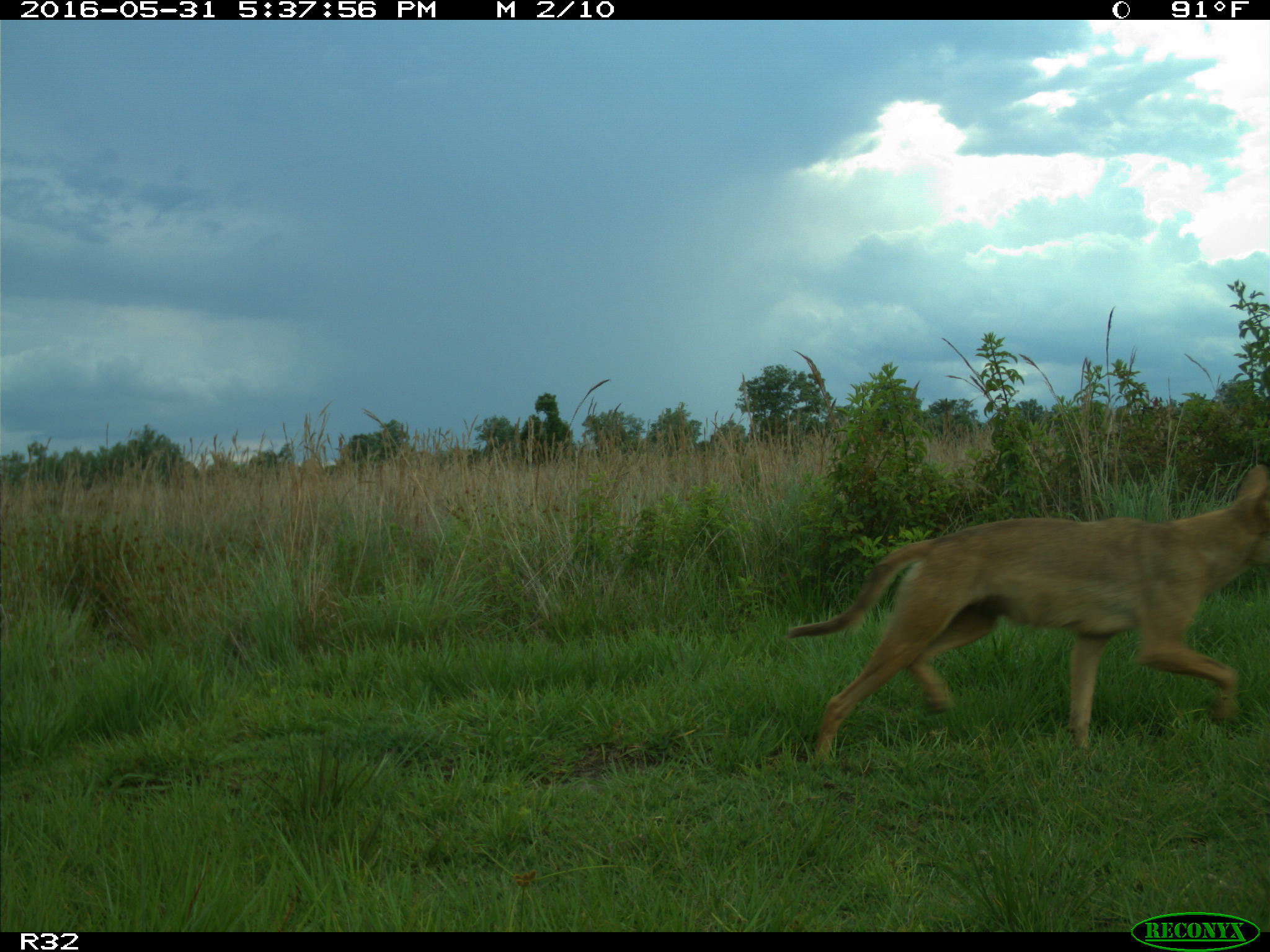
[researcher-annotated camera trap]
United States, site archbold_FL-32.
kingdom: Animalia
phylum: Chordata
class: Mammalia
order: Carnivora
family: Canidae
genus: Canis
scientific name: Canis latrans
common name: coyote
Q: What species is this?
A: Canis latrans (coyote).